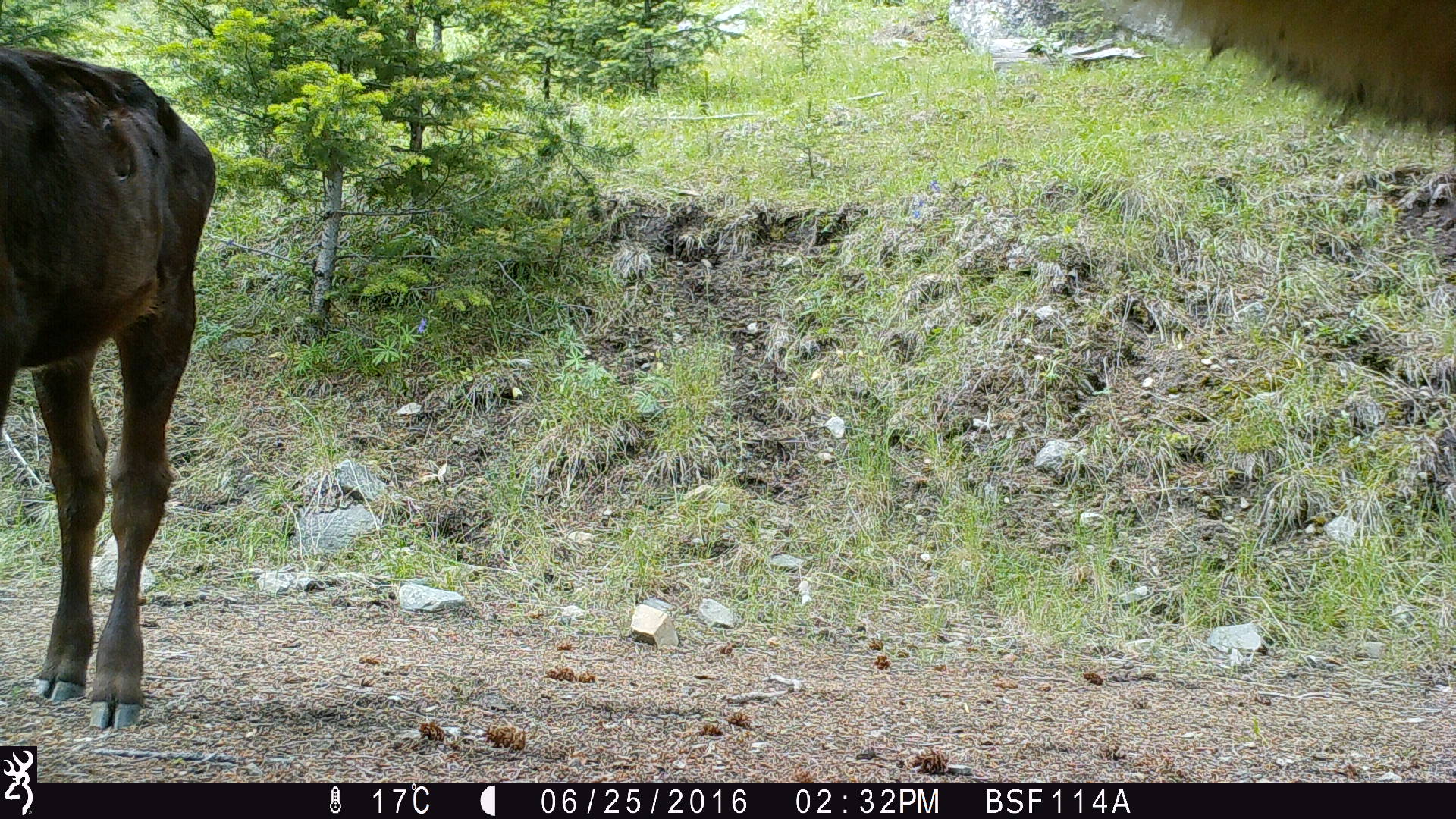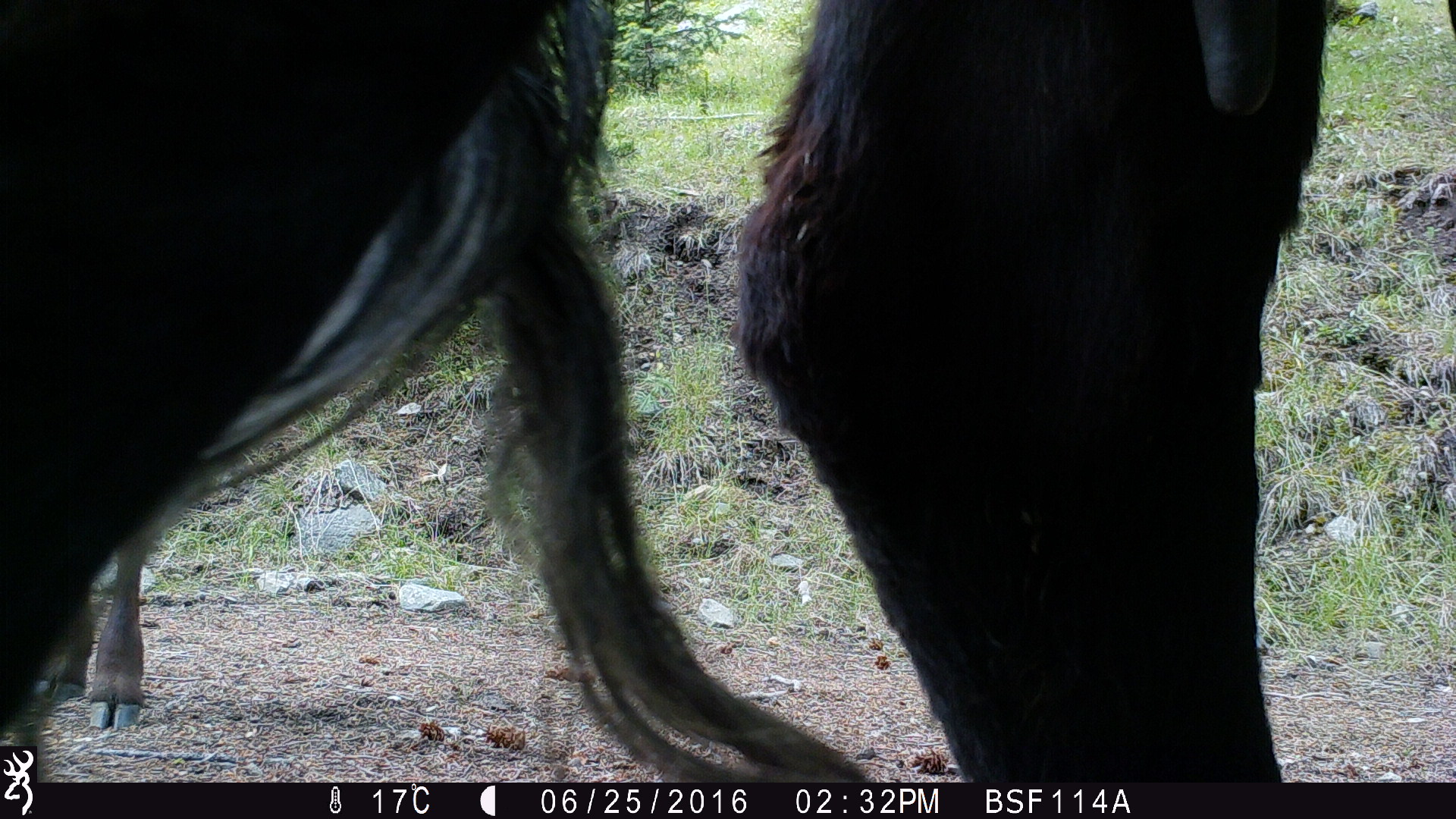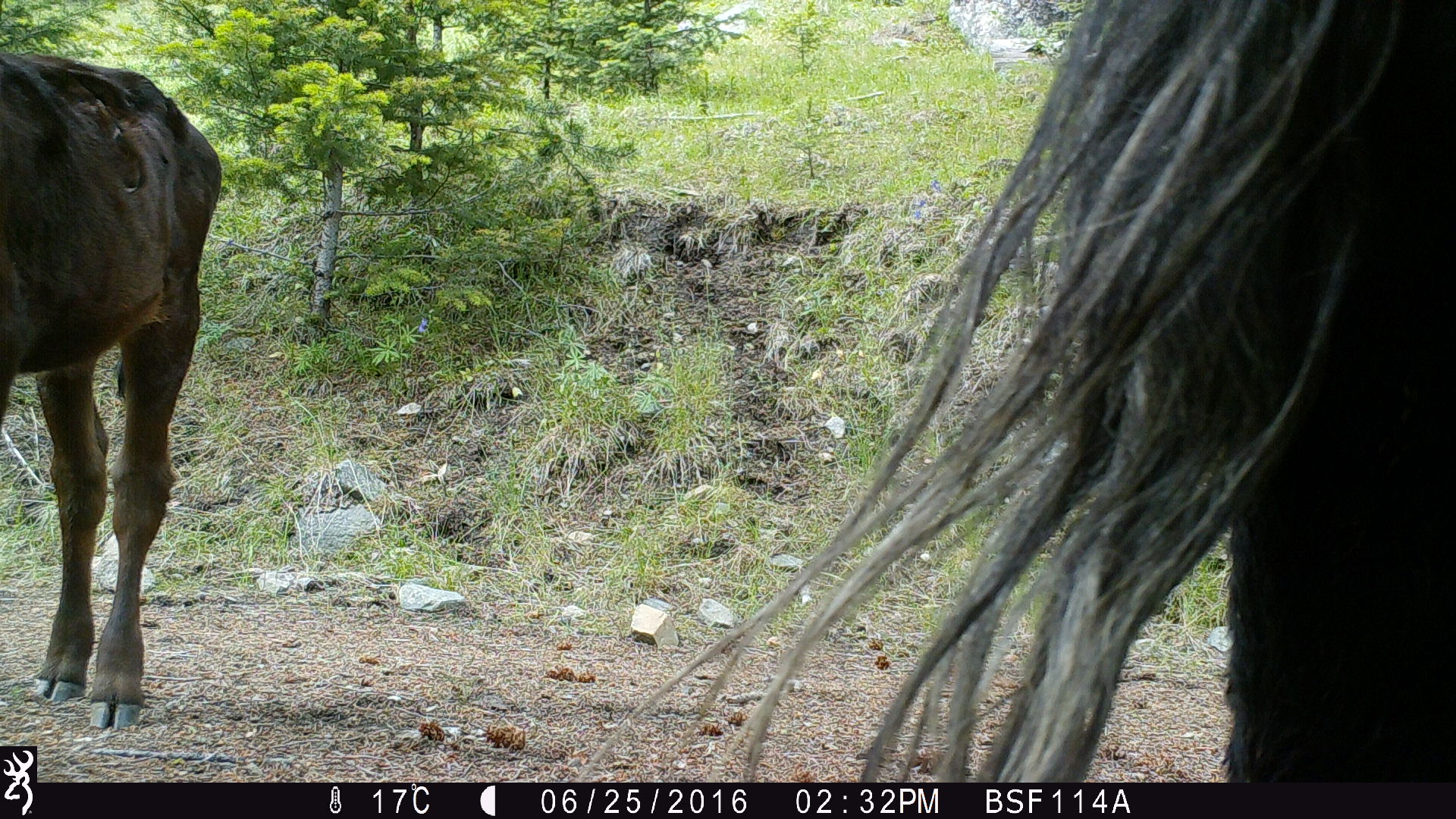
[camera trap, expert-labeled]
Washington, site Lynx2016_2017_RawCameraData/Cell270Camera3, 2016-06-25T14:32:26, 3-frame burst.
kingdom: Animalia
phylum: Chordata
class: Mammalia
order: Artiodactyla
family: Bovidae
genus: Bos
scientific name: Bos taurus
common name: domestic cattle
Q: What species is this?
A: Domestic cattle (Bos taurus).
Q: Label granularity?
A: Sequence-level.